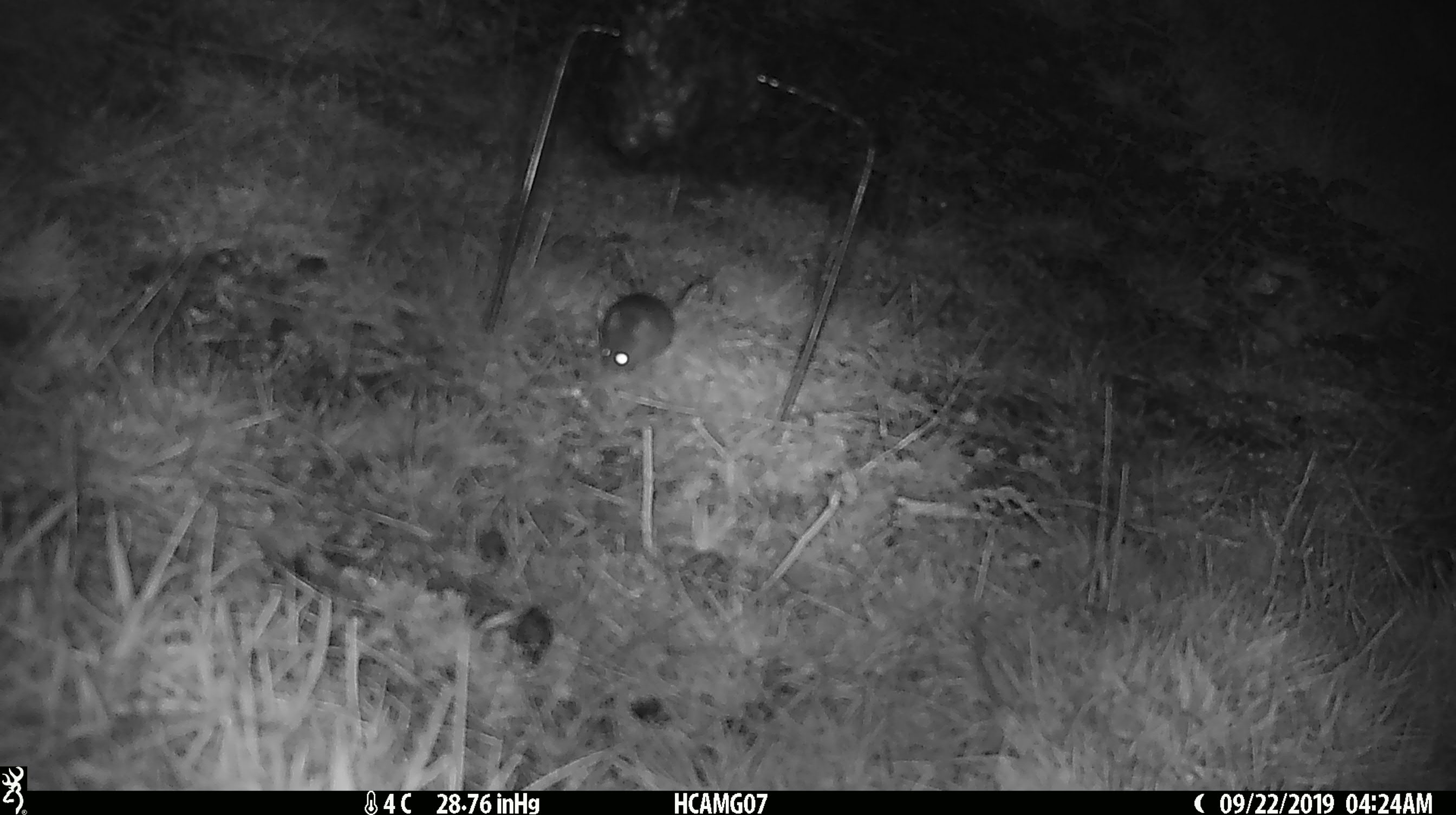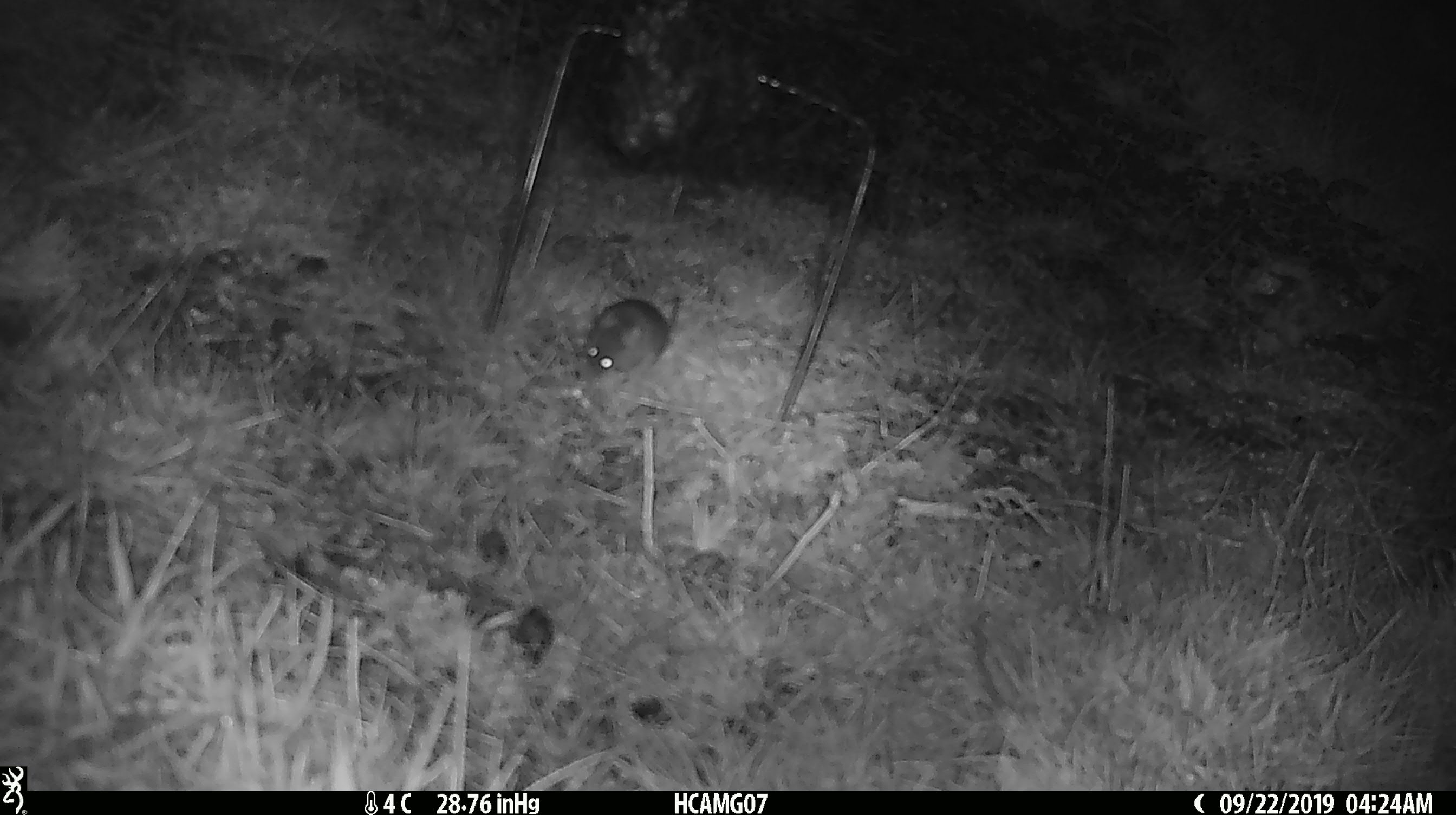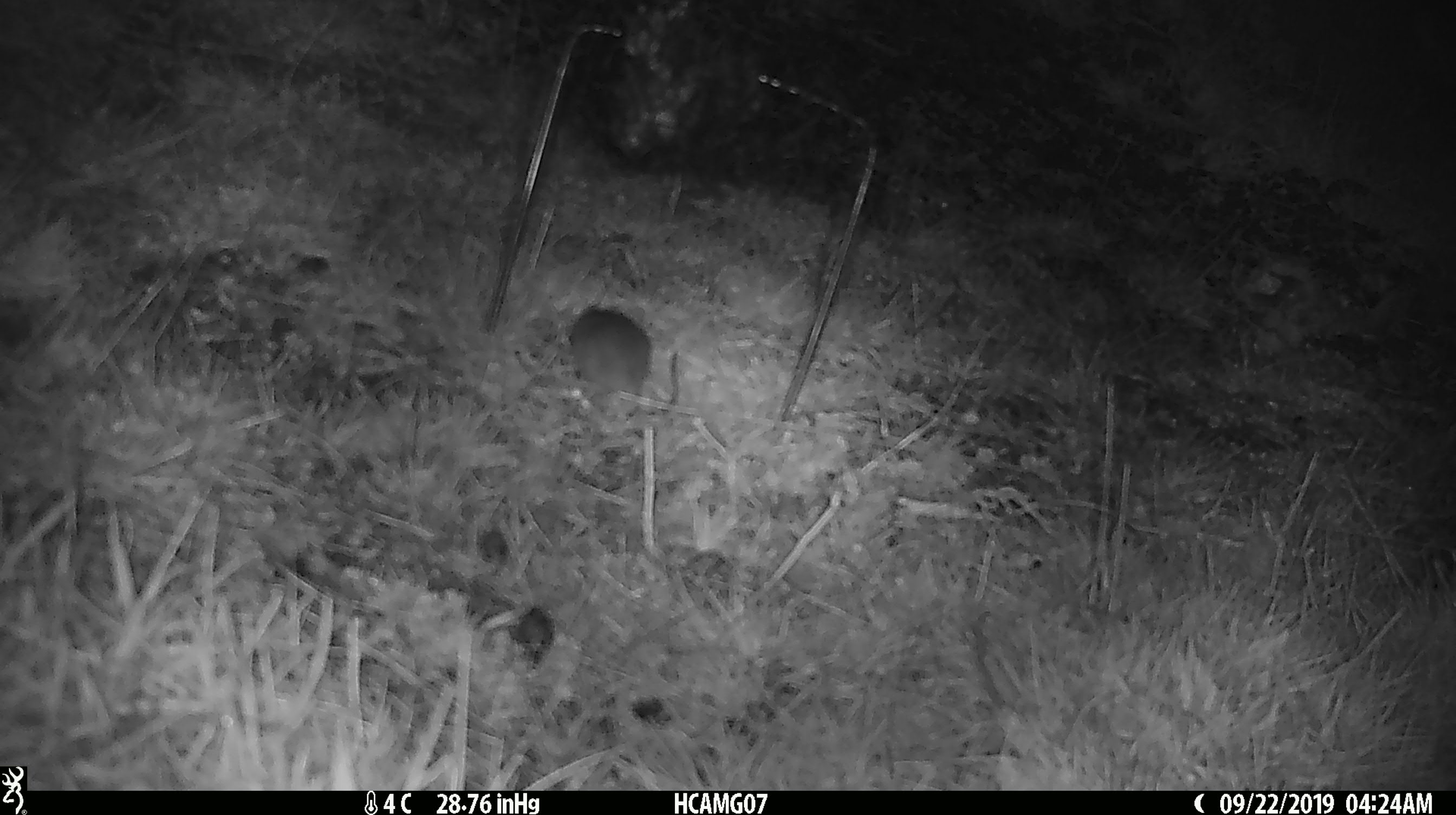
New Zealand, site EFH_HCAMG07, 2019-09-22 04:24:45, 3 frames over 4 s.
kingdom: Animalia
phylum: Chordata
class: Mammalia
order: Rodentia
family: Muridae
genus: Mus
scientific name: Mus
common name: mouse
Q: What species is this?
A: Mouse (Mus).